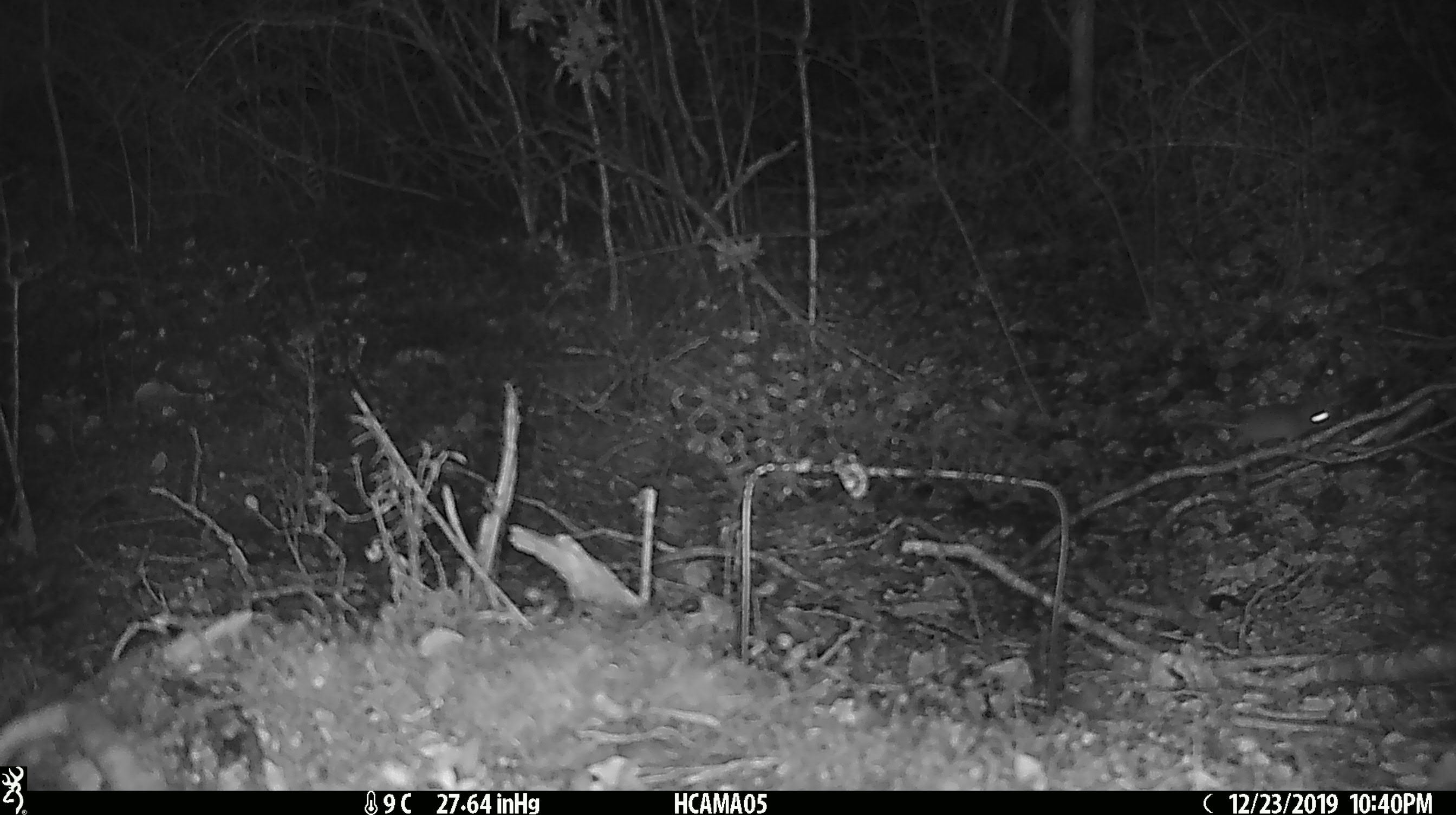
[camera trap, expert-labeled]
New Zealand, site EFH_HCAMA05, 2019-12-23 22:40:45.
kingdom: Animalia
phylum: Chordata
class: Mammalia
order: Rodentia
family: Muridae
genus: Mus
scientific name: Mus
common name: mouse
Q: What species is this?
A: Mouse (Mus).